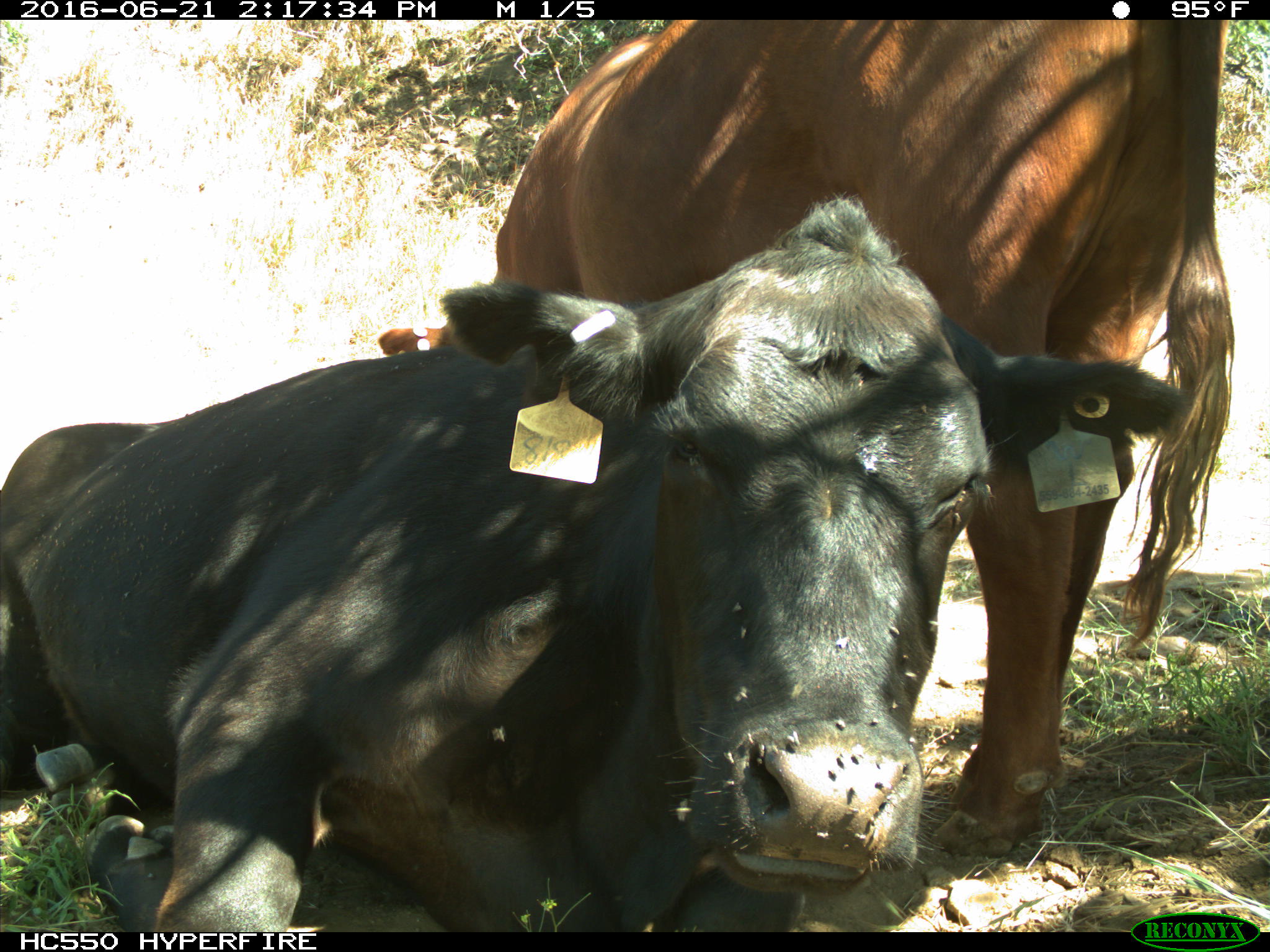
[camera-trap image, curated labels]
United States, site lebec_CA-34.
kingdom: Animalia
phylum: Chordata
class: Mammalia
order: Artiodactyla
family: Bovidae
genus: Bos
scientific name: Bos taurus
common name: domestic cow